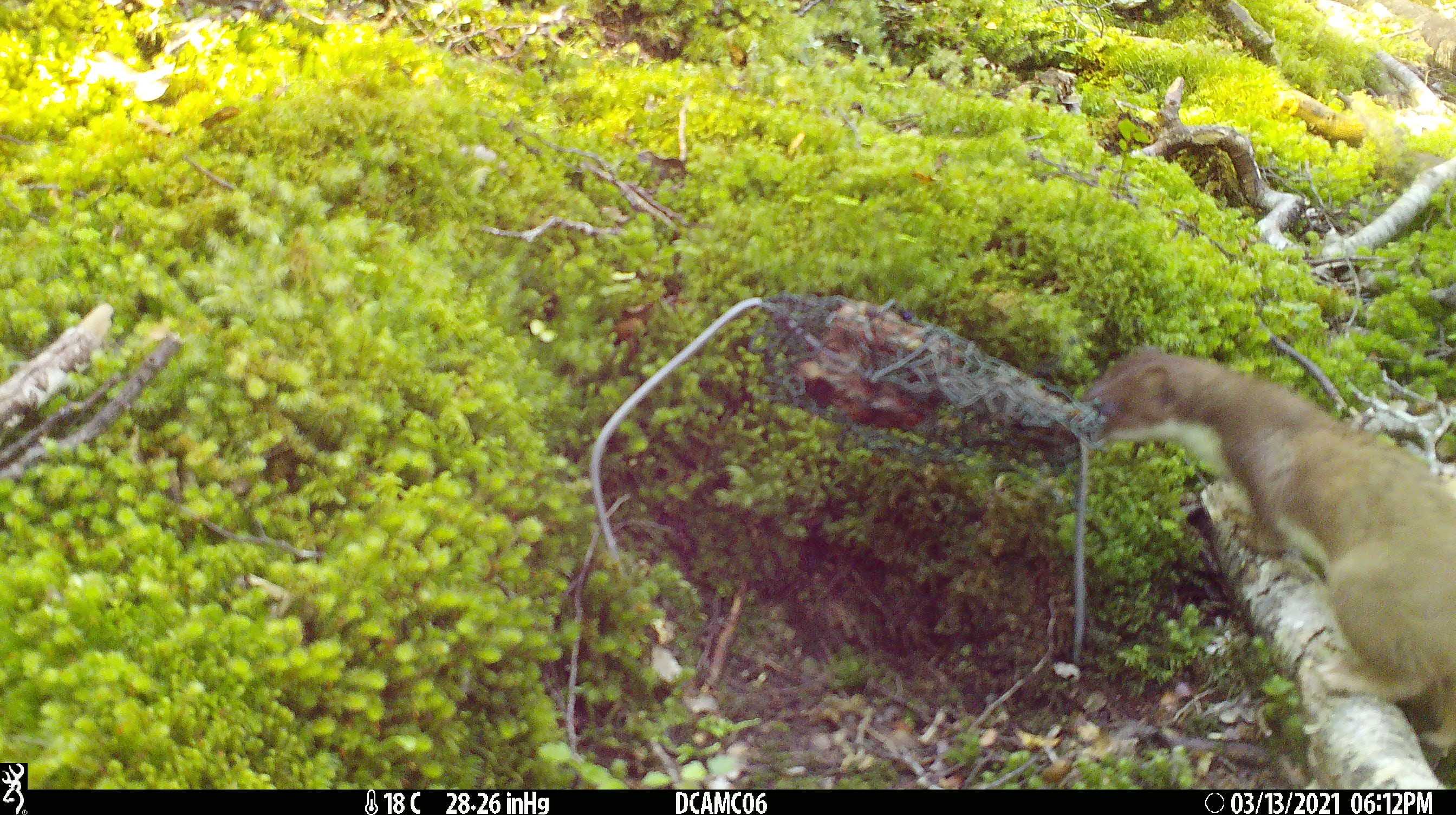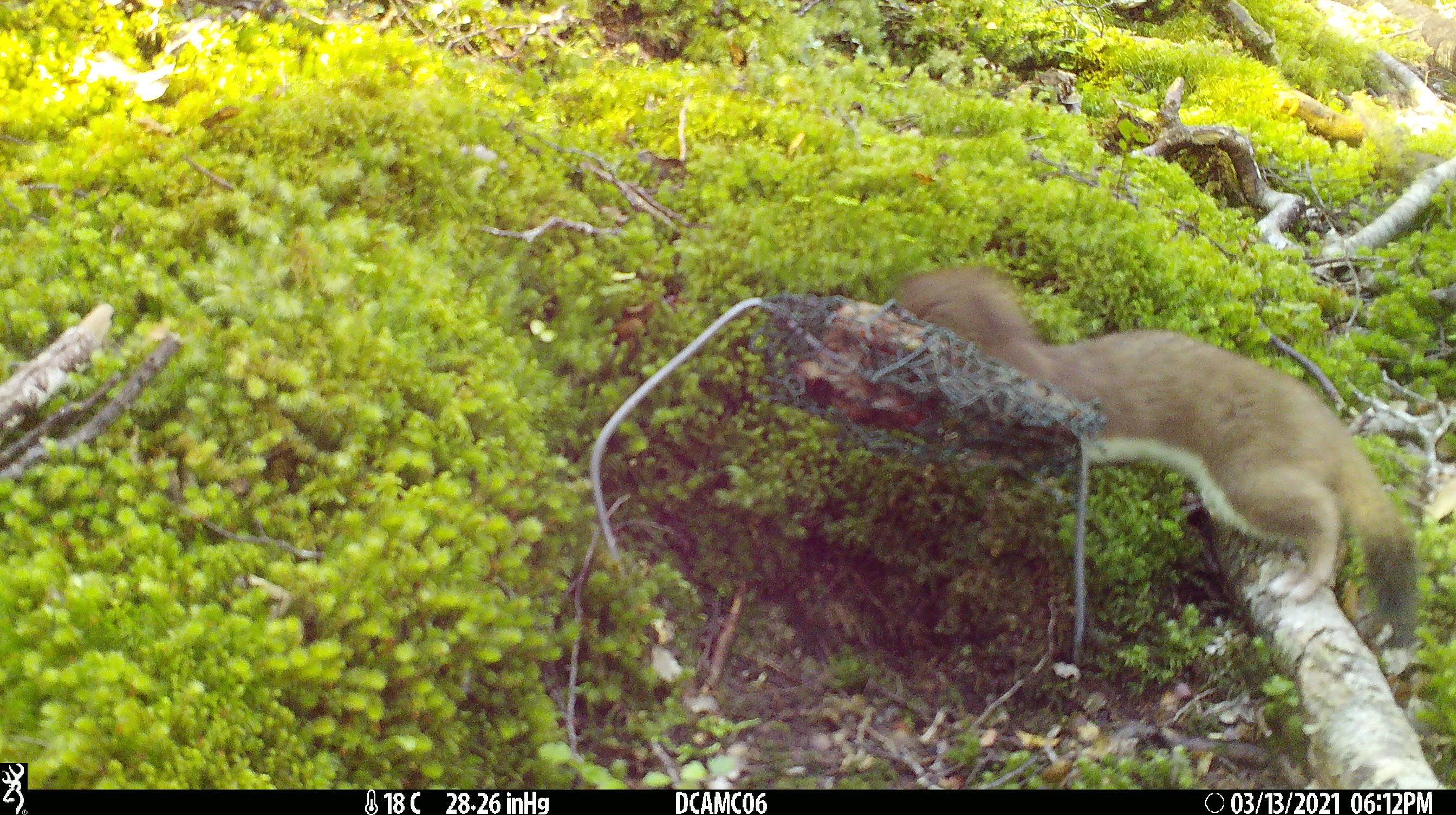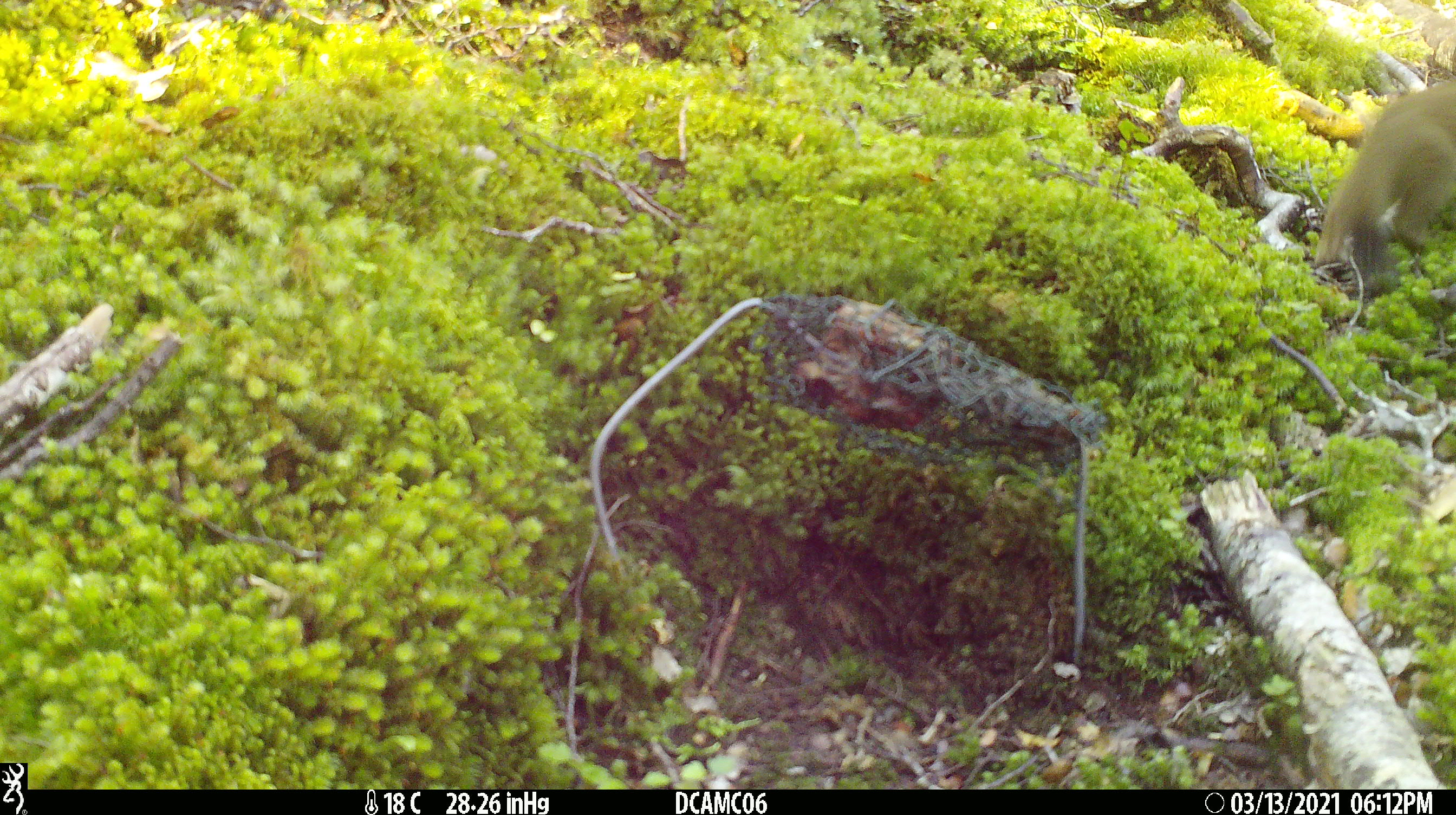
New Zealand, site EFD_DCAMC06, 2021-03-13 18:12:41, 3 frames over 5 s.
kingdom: Animalia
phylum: Chordata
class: Mammalia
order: Carnivora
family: Mustelidae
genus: Mustela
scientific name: Mustela erminea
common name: stoat